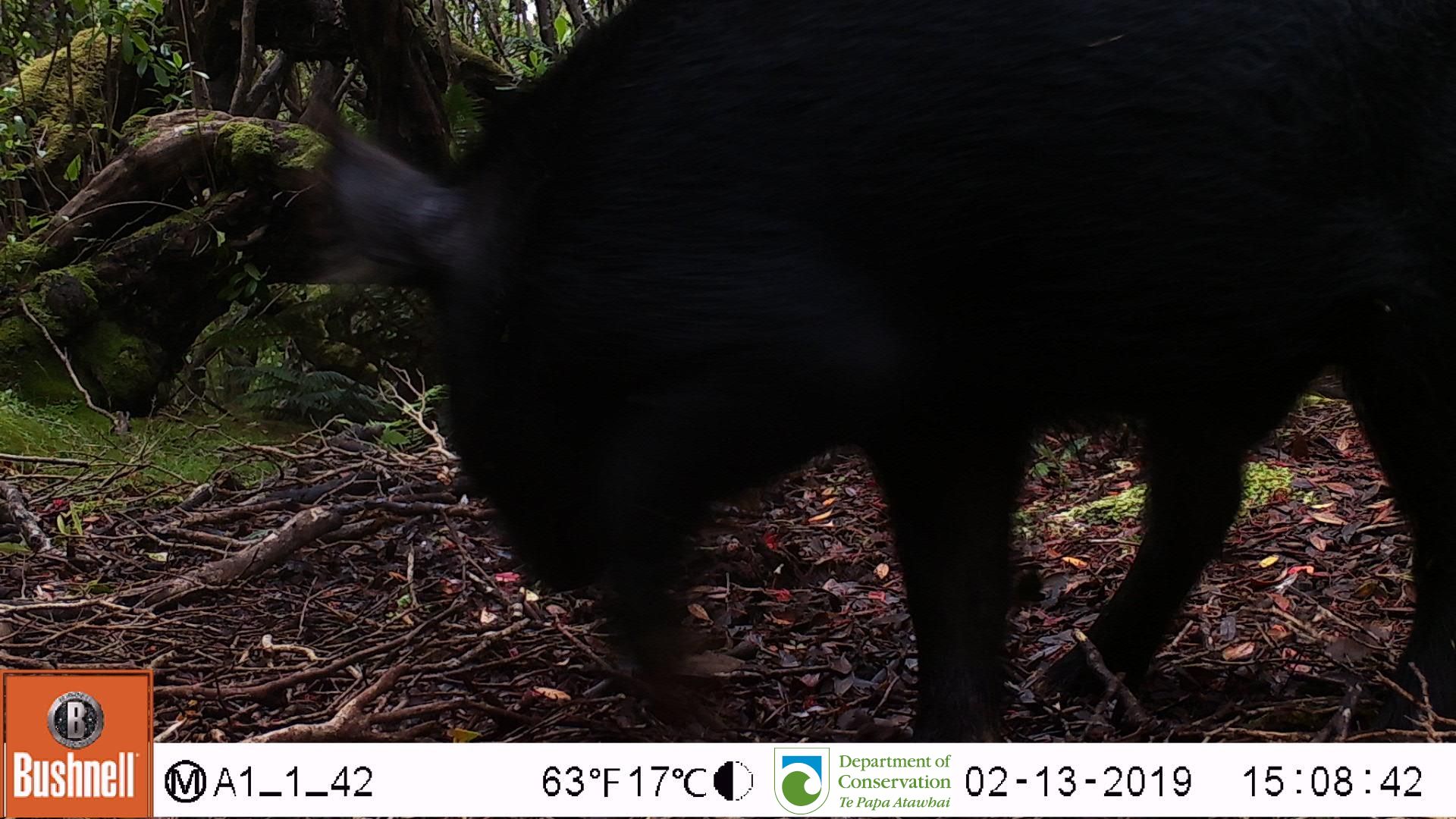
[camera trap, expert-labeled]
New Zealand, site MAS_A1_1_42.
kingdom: Animalia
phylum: Chordata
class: Mammalia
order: Artiodactyla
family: Suidae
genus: Sus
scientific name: Sus scrofa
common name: pig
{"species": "pig (Sus scrofa)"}